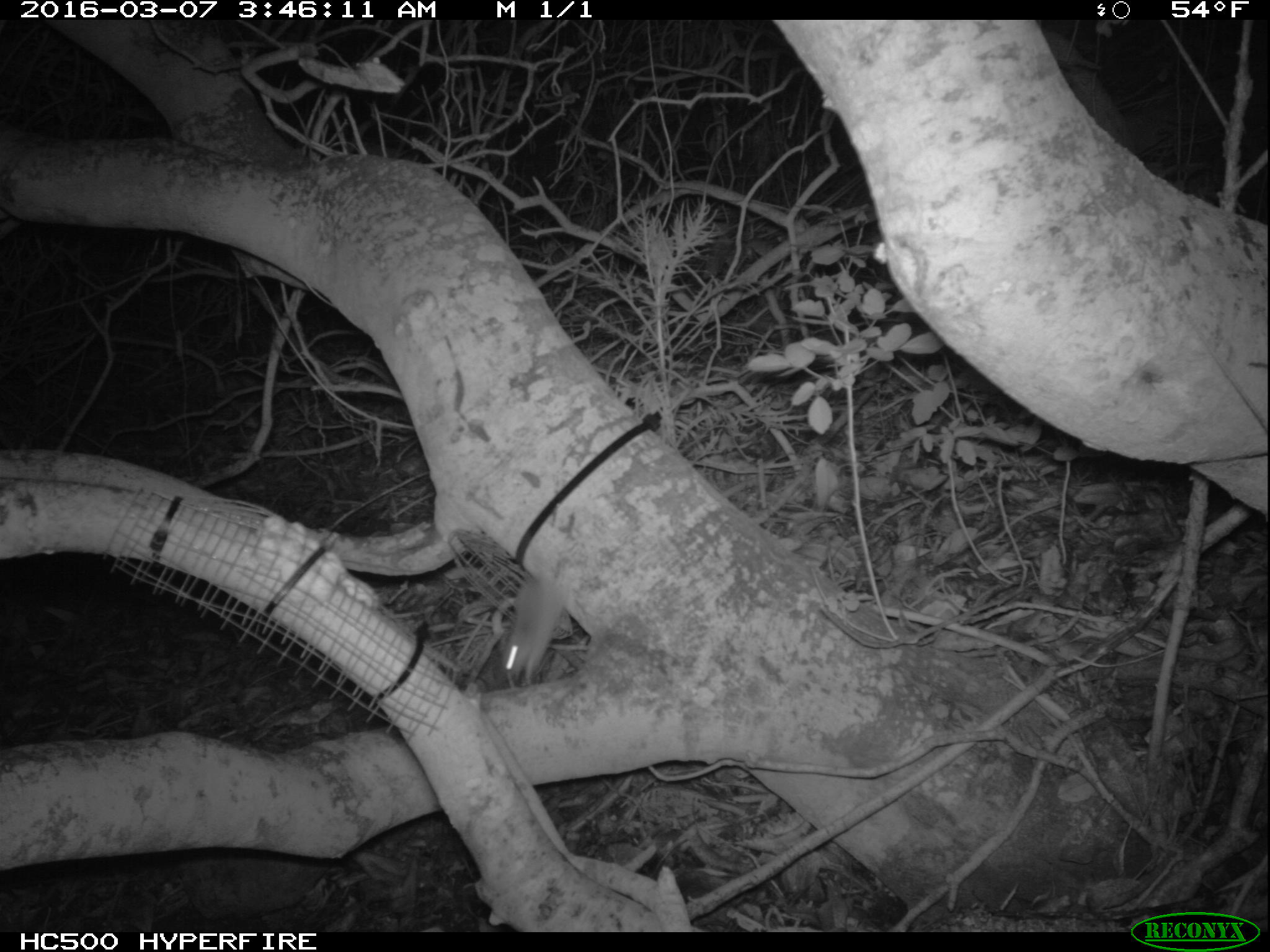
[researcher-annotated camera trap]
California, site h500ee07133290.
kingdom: Animalia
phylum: Chordata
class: Mammalia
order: Rodentia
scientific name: Rodentia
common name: rodent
Rodent (Rodentia).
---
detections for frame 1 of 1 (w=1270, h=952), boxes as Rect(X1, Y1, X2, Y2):
rodent: Rect(501, 551, 569, 677)